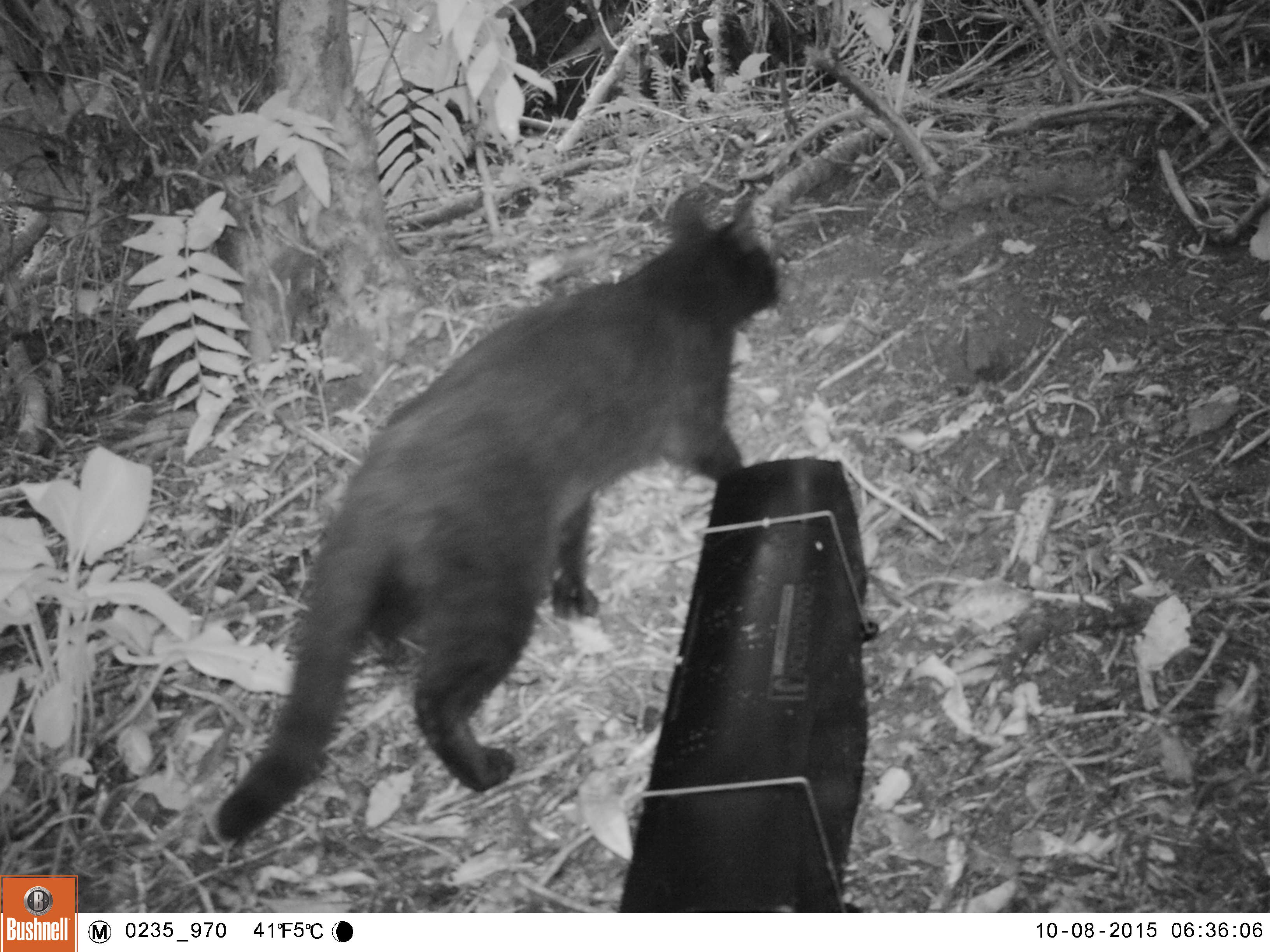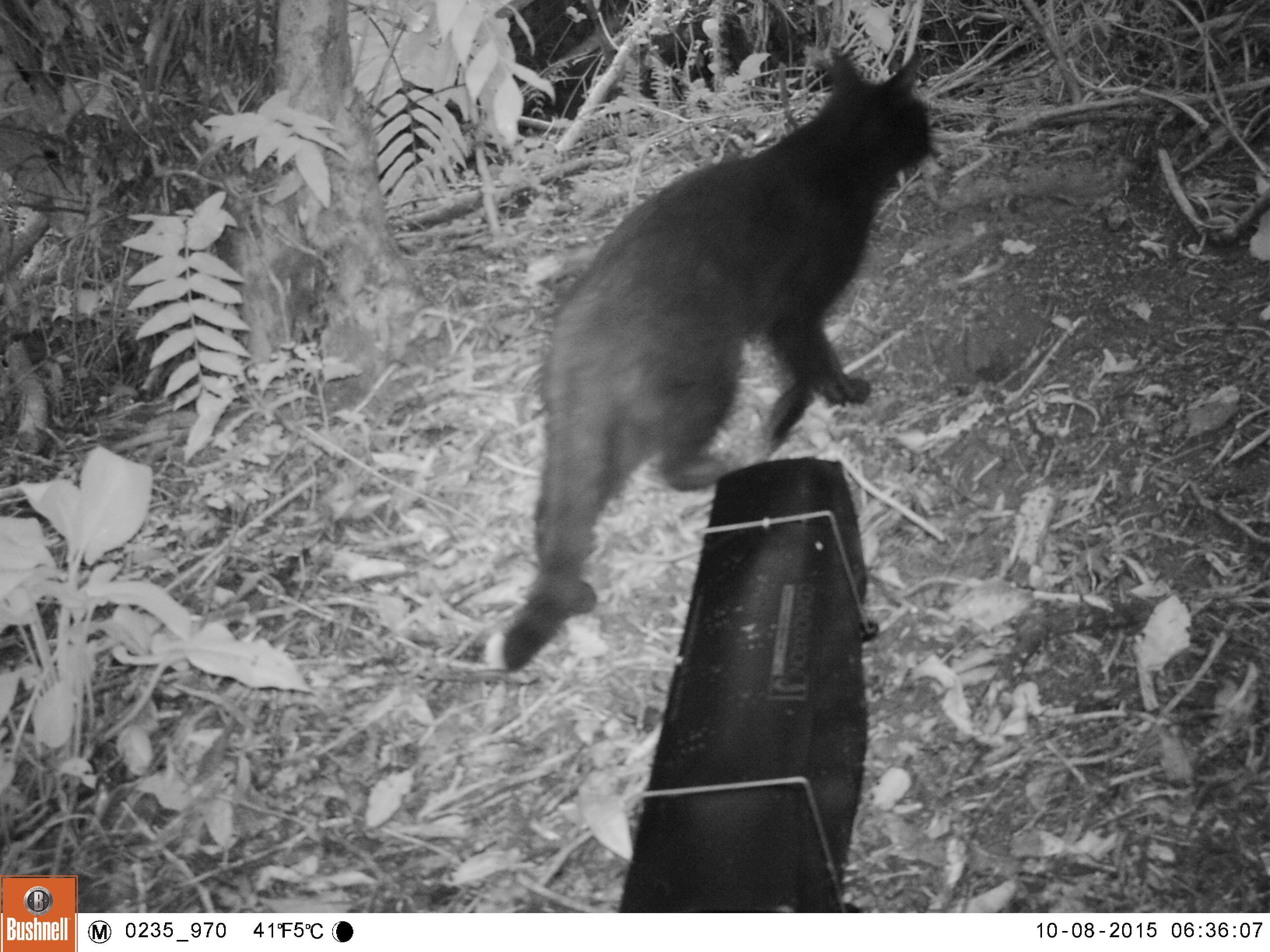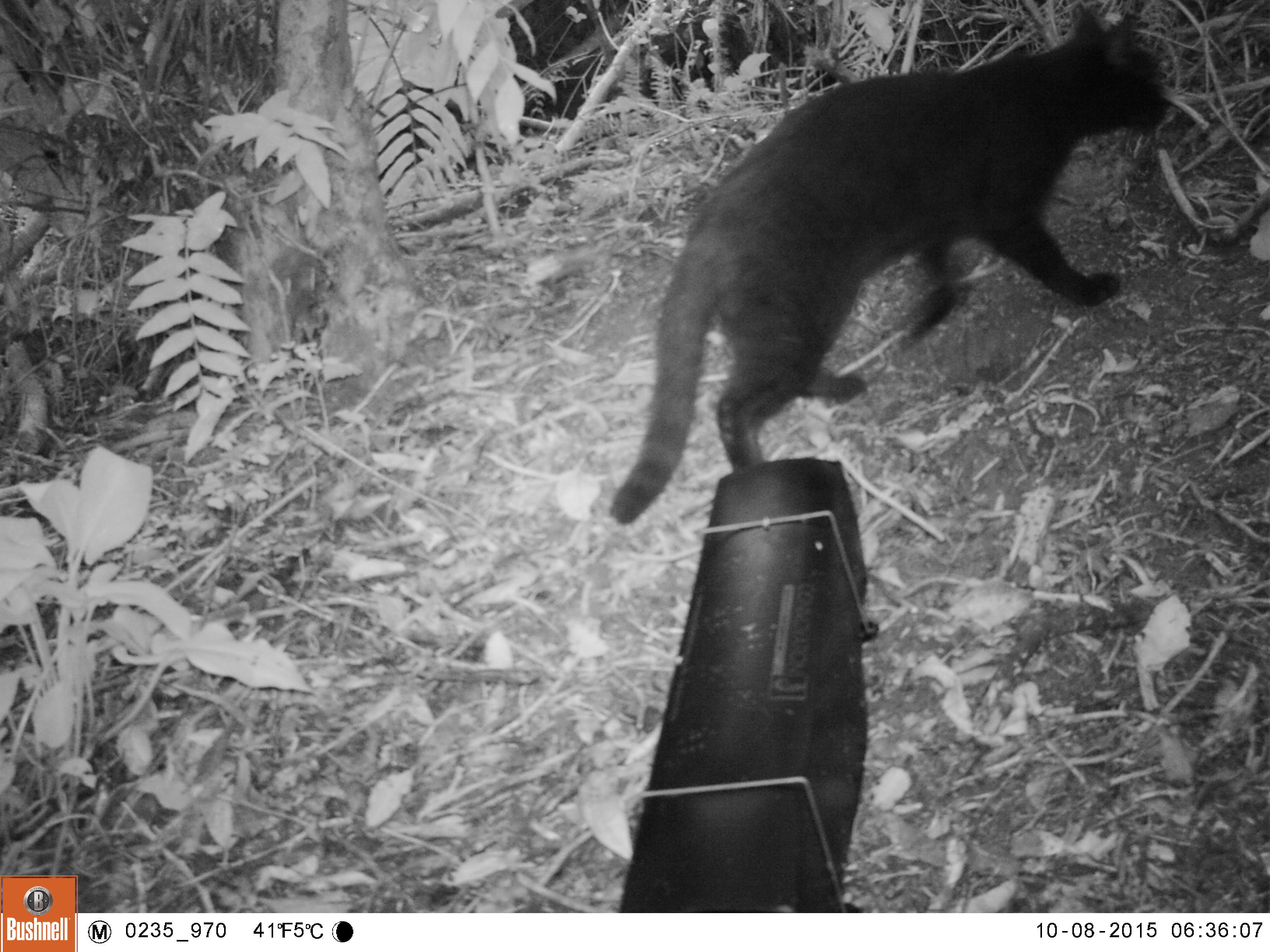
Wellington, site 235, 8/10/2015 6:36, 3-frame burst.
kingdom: Animalia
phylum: Chordata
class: Mammalia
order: Carnivora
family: Felidae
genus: Felis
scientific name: Felis catus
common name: cat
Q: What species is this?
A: Cat (Felis catus).